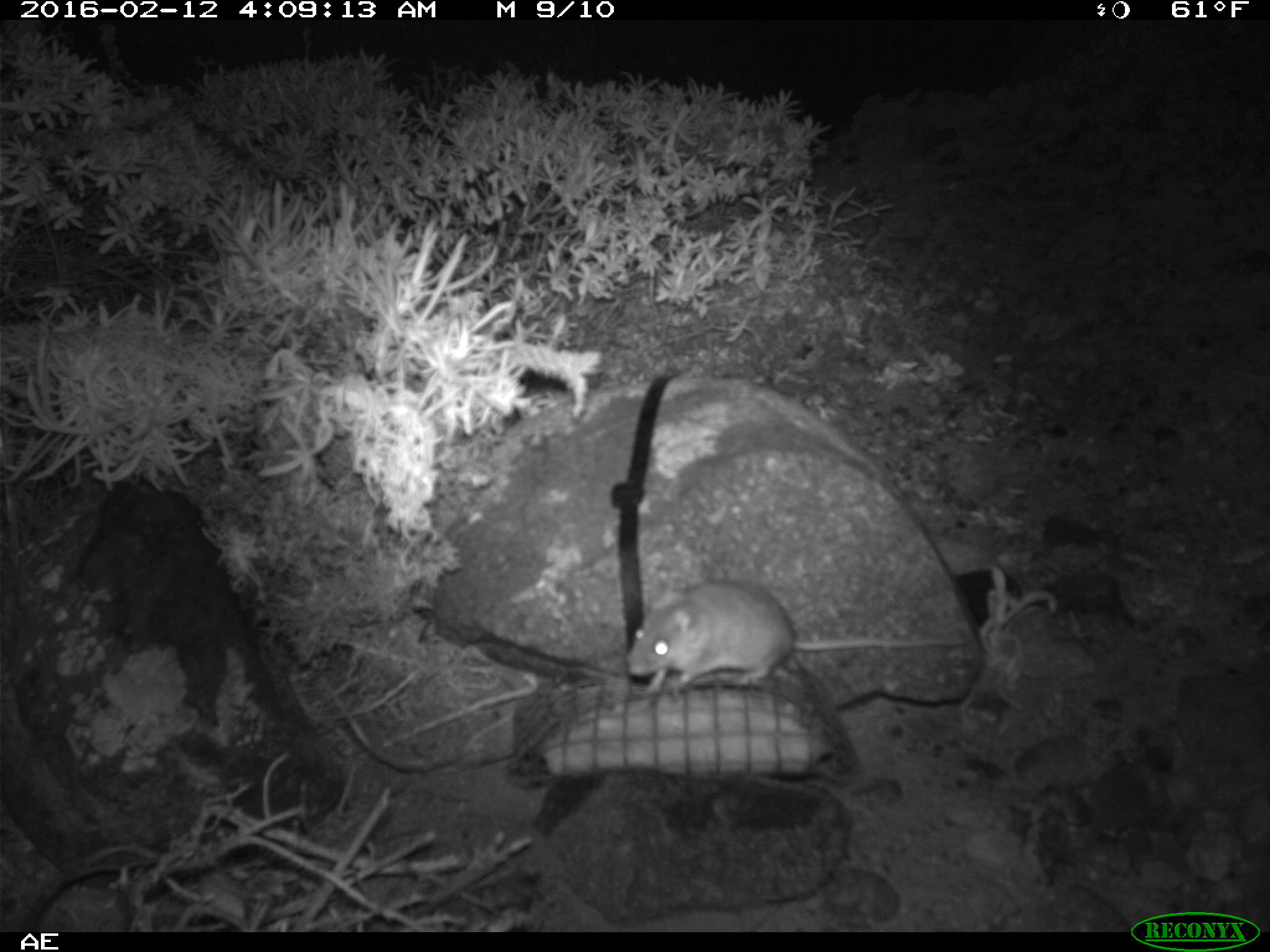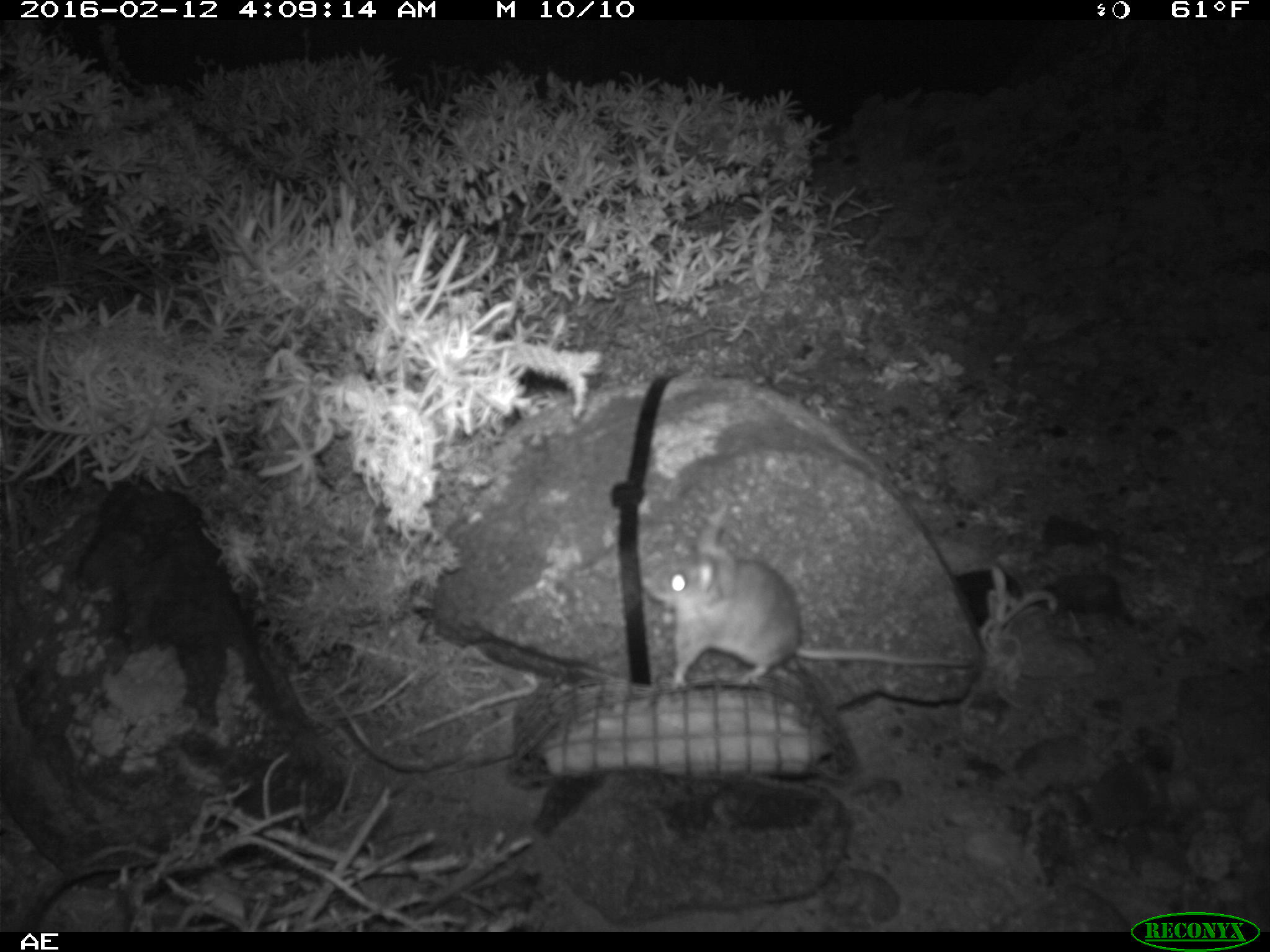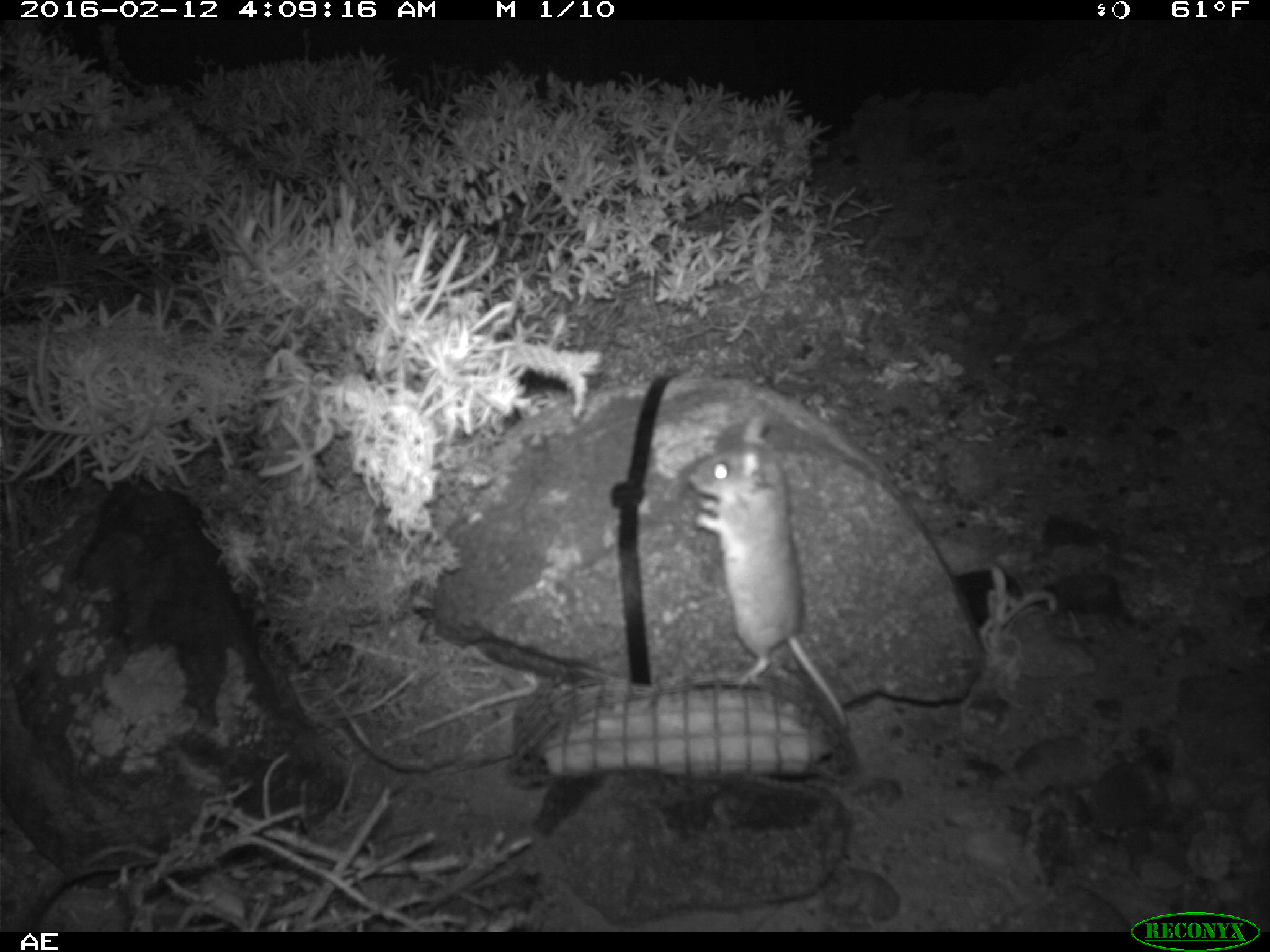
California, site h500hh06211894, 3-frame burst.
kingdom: Animalia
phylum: Chordata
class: Mammalia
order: Rodentia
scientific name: Rodentia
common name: rodent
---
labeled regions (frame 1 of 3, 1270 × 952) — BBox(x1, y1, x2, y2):
rodent: BBox(626, 576, 968, 702)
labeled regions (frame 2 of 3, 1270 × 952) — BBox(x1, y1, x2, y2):
rodent: BBox(639, 519, 974, 690)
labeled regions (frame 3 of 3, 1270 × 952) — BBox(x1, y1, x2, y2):
rodent: BBox(685, 416, 849, 729)